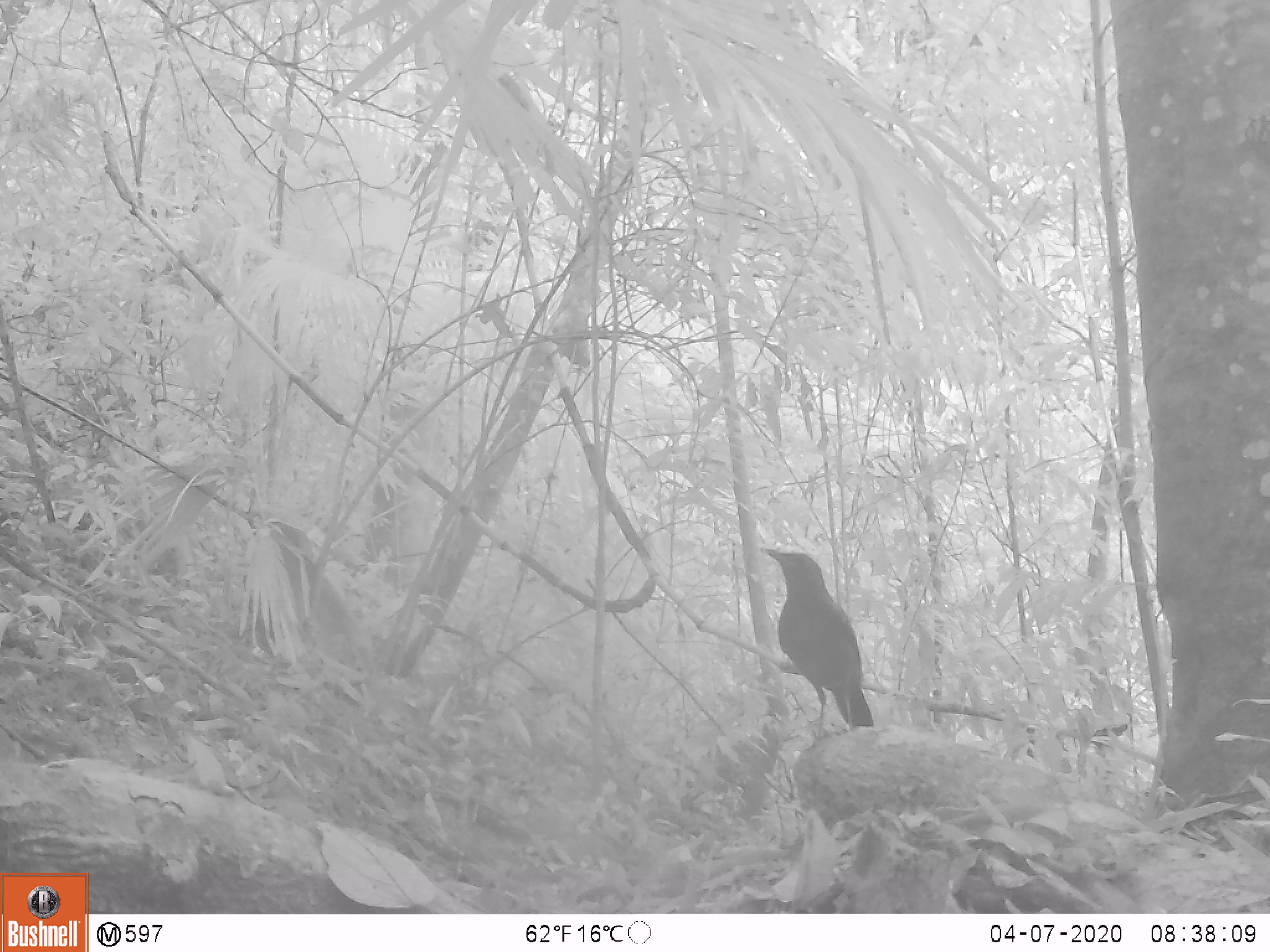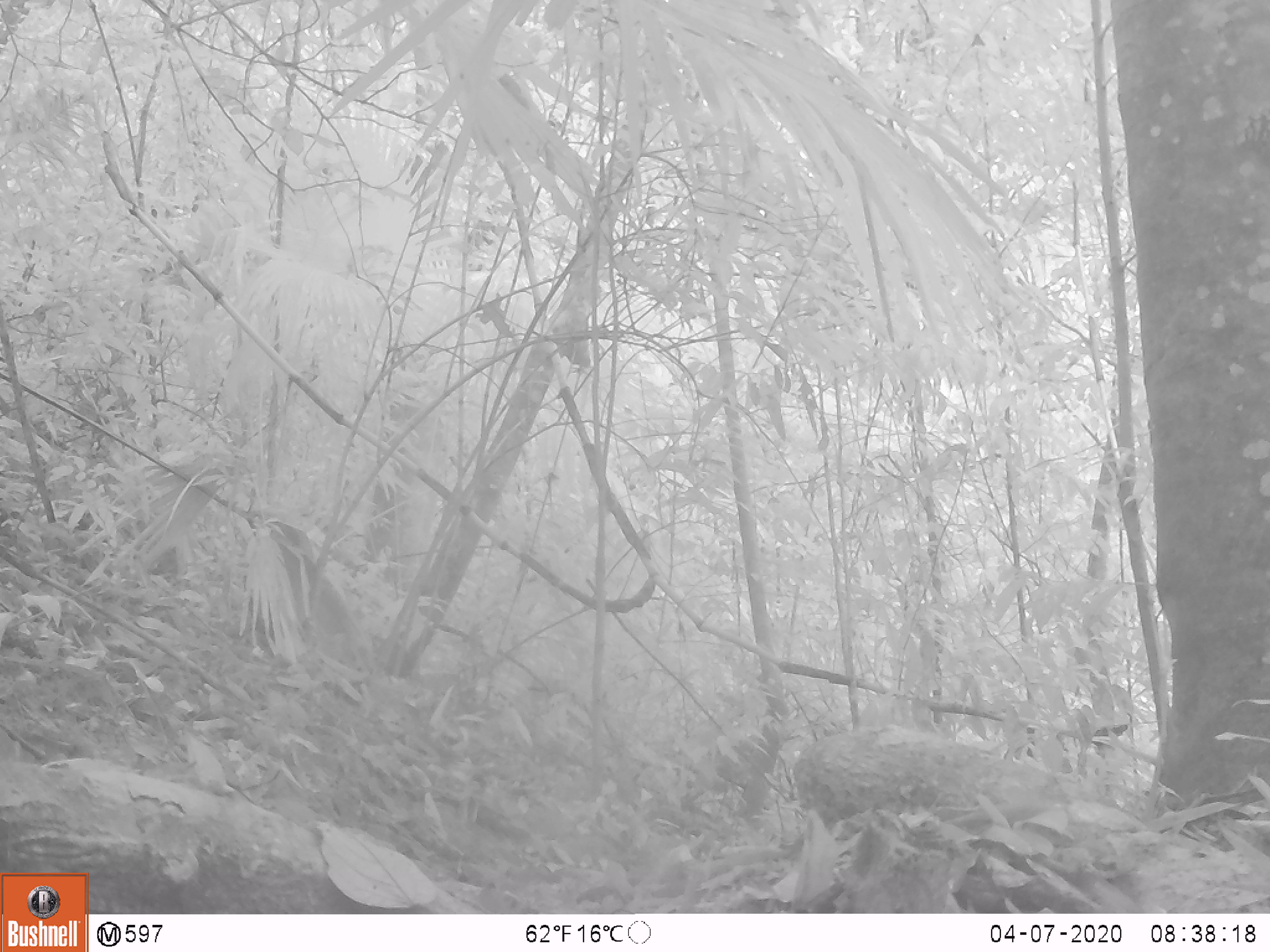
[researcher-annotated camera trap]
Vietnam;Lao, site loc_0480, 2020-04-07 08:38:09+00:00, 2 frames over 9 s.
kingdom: Animalia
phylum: Chordata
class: Aves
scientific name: Aves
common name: bird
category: unidentified bird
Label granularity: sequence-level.